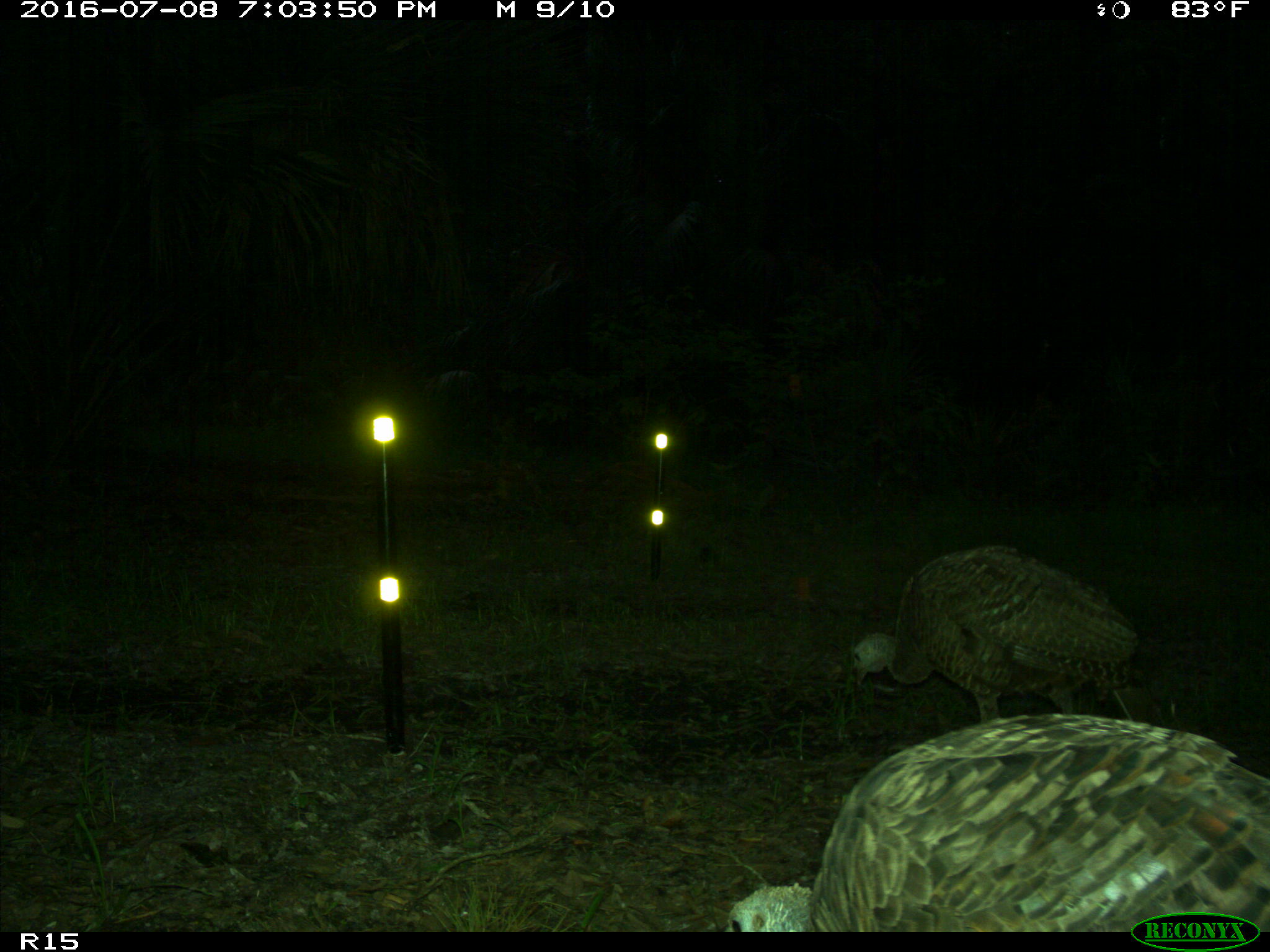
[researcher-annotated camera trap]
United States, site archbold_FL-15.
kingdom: Animalia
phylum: Chordata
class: Aves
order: Galliformes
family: Phasianidae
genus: Meleagris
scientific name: Meleagris gallopavo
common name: wild turkey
Meleagris gallopavo (wild turkey).